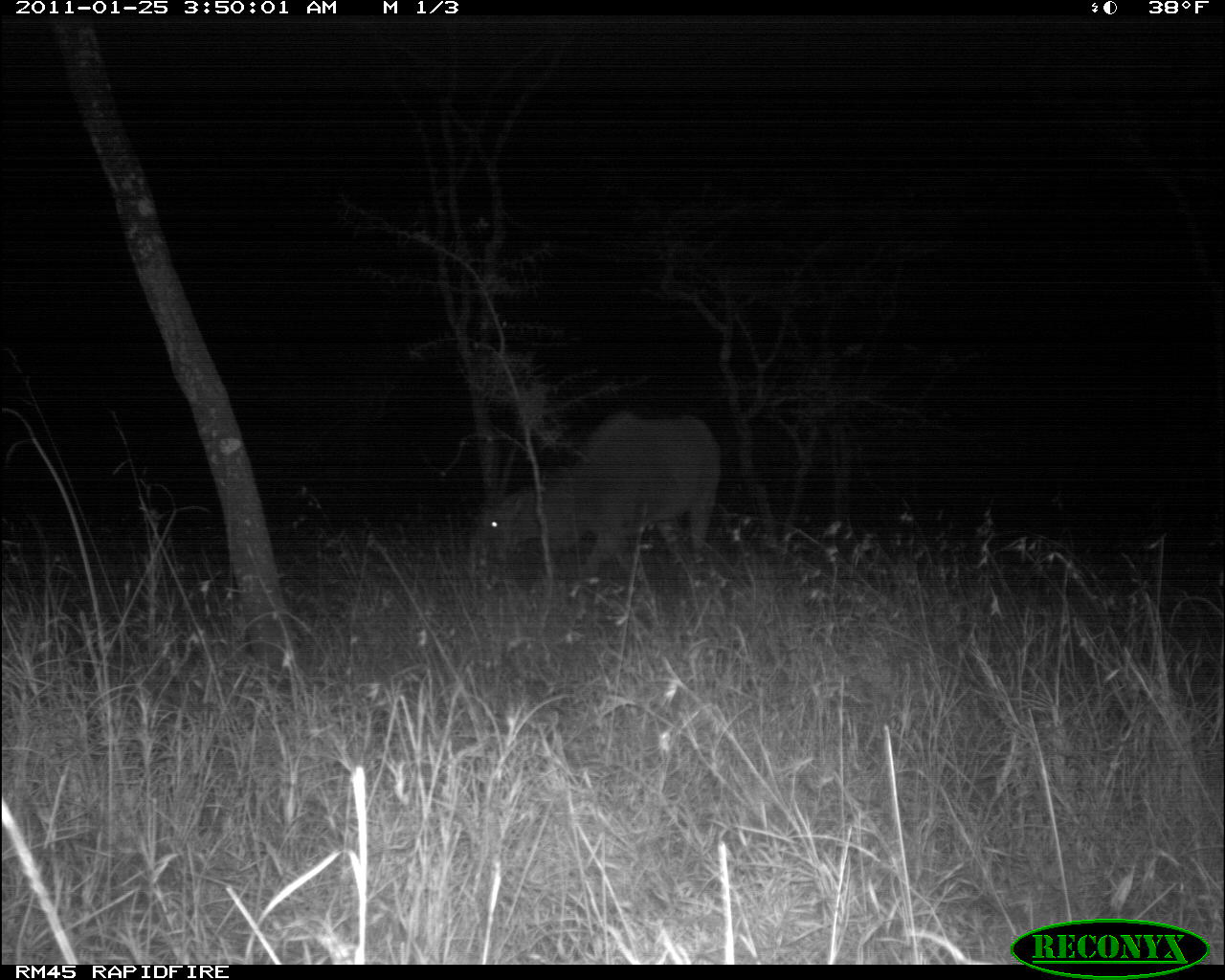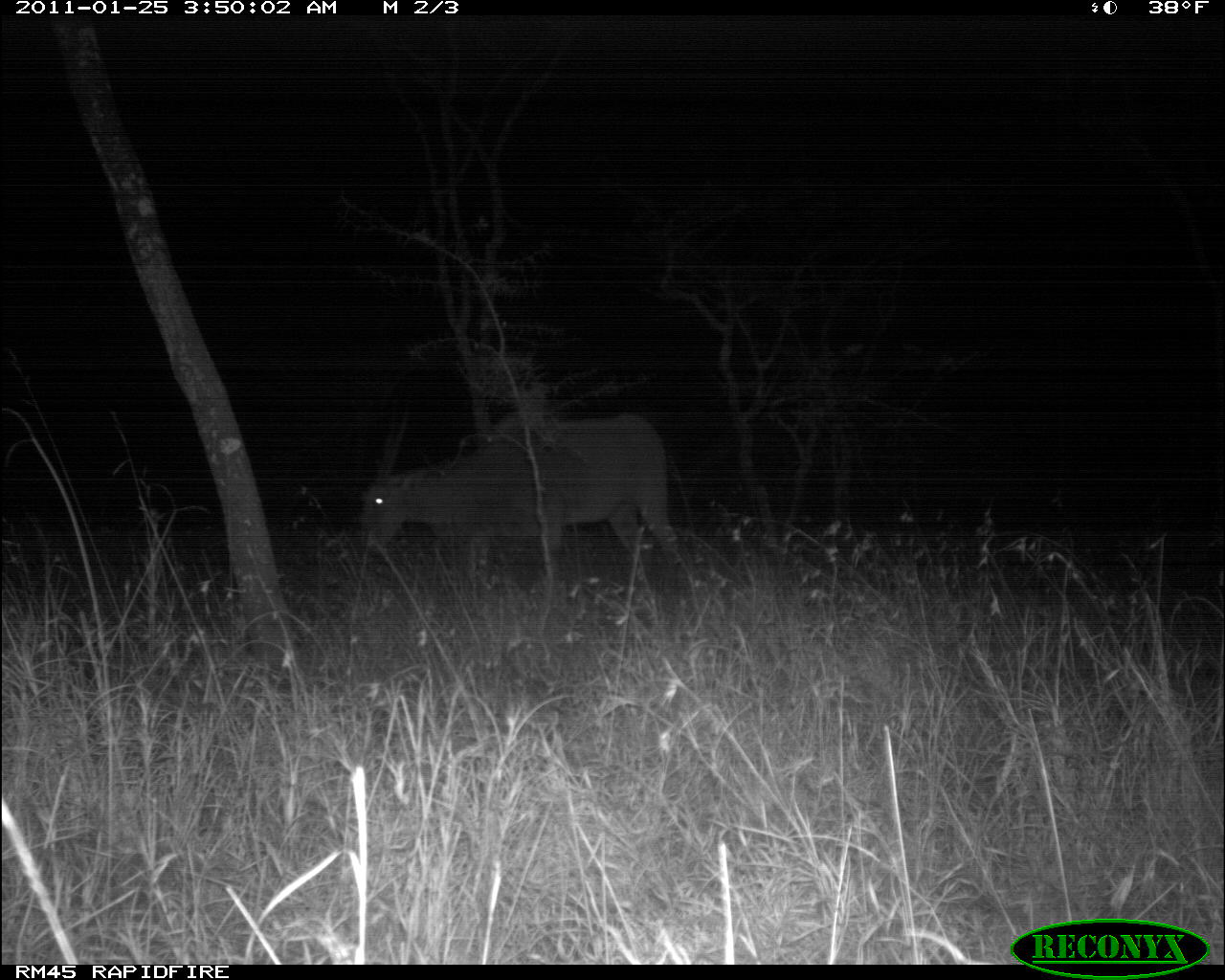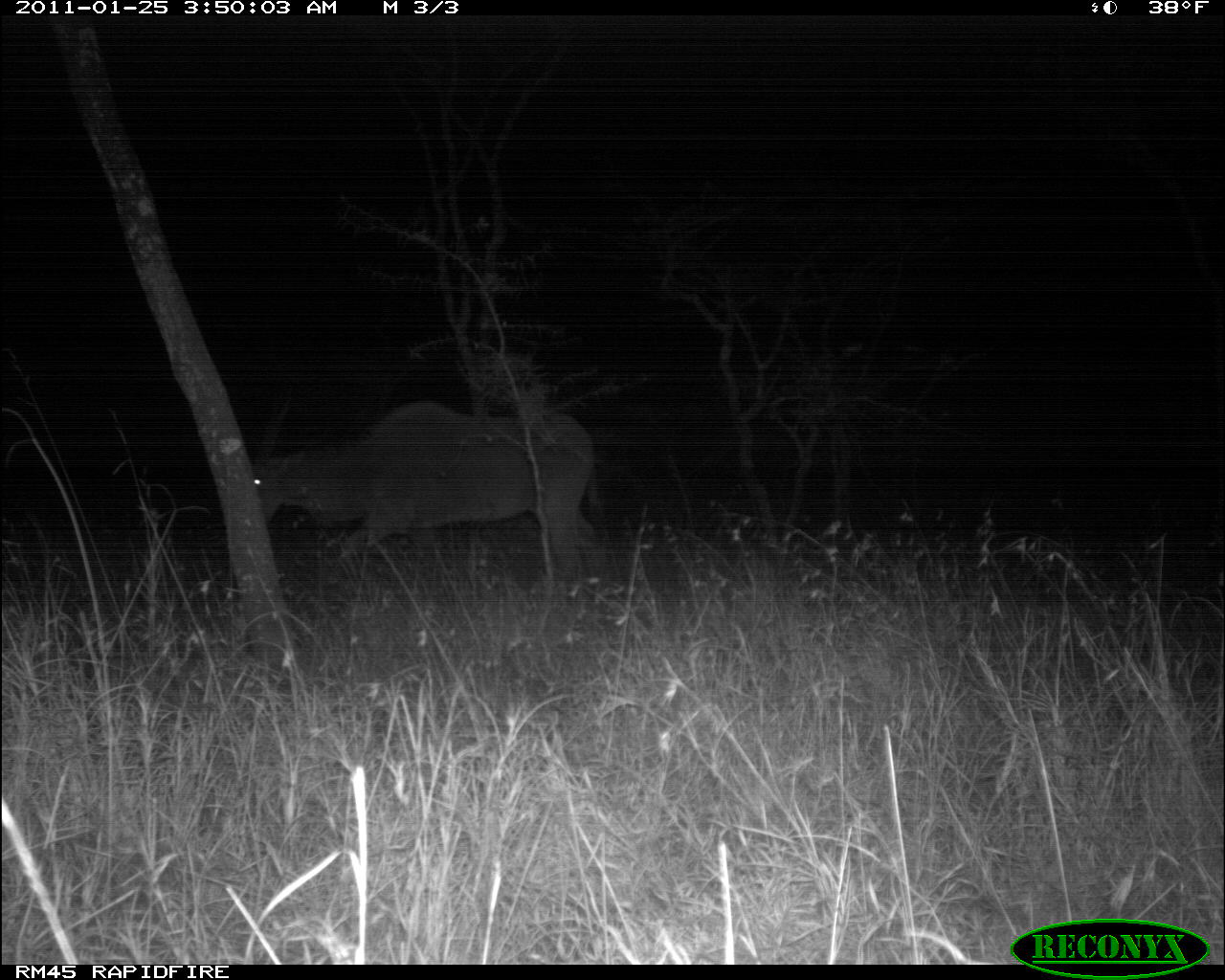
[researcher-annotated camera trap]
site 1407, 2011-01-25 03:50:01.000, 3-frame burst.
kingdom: Animalia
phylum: Chordata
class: Mammalia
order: Artiodactyla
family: Bovidae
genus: Madoqua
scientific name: Madoqua guentheri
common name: günther's dik-dik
Madoqua guentheri (günther's dik-dik), count 1.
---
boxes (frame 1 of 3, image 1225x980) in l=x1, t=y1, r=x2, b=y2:
madoqua guentheri: l=480, t=412, r=721, b=575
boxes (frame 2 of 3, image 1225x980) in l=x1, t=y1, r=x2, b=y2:
madoqua guentheri: l=361, t=411, r=683, b=571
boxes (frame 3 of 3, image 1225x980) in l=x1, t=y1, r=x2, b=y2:
madoqua guentheri: l=251, t=400, r=607, b=575